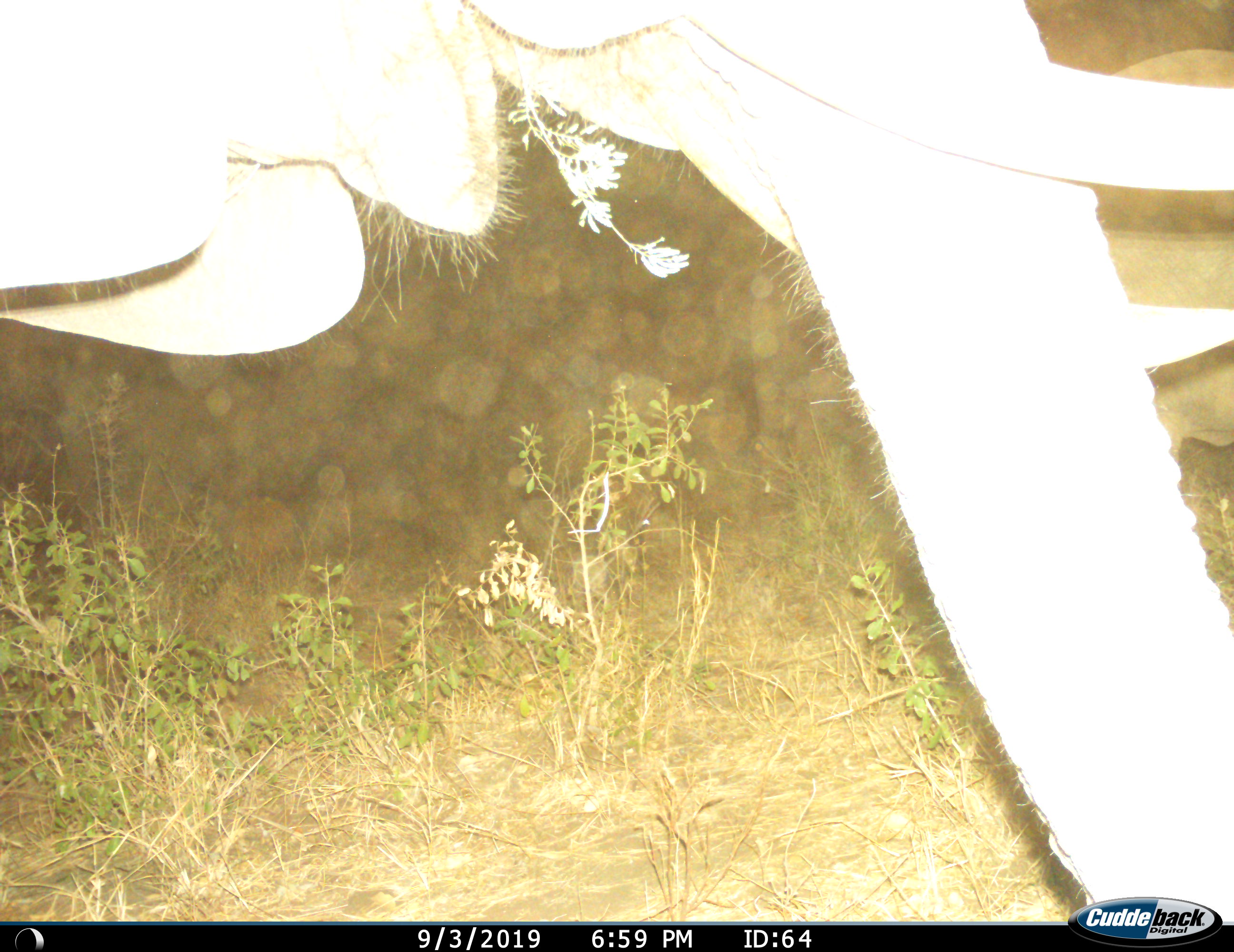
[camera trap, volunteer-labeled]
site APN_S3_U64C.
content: unidentified animal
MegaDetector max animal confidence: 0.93